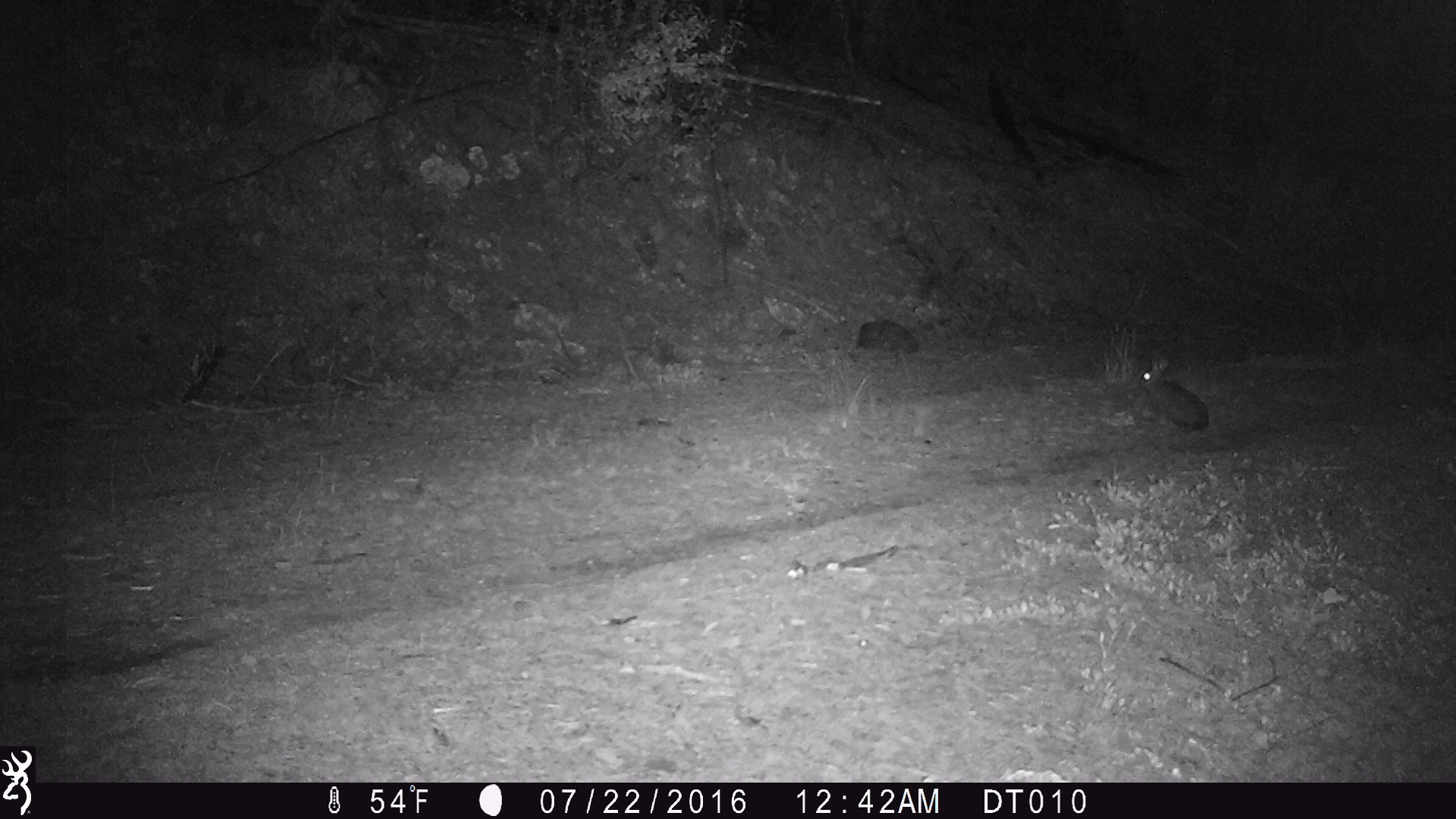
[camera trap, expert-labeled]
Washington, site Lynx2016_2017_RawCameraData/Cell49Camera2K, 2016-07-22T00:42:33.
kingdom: Animalia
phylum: Chordata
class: Mammalia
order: Lagomorpha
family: Leporidae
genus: Lepus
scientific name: Lepus americanus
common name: snowshoe hare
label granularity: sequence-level